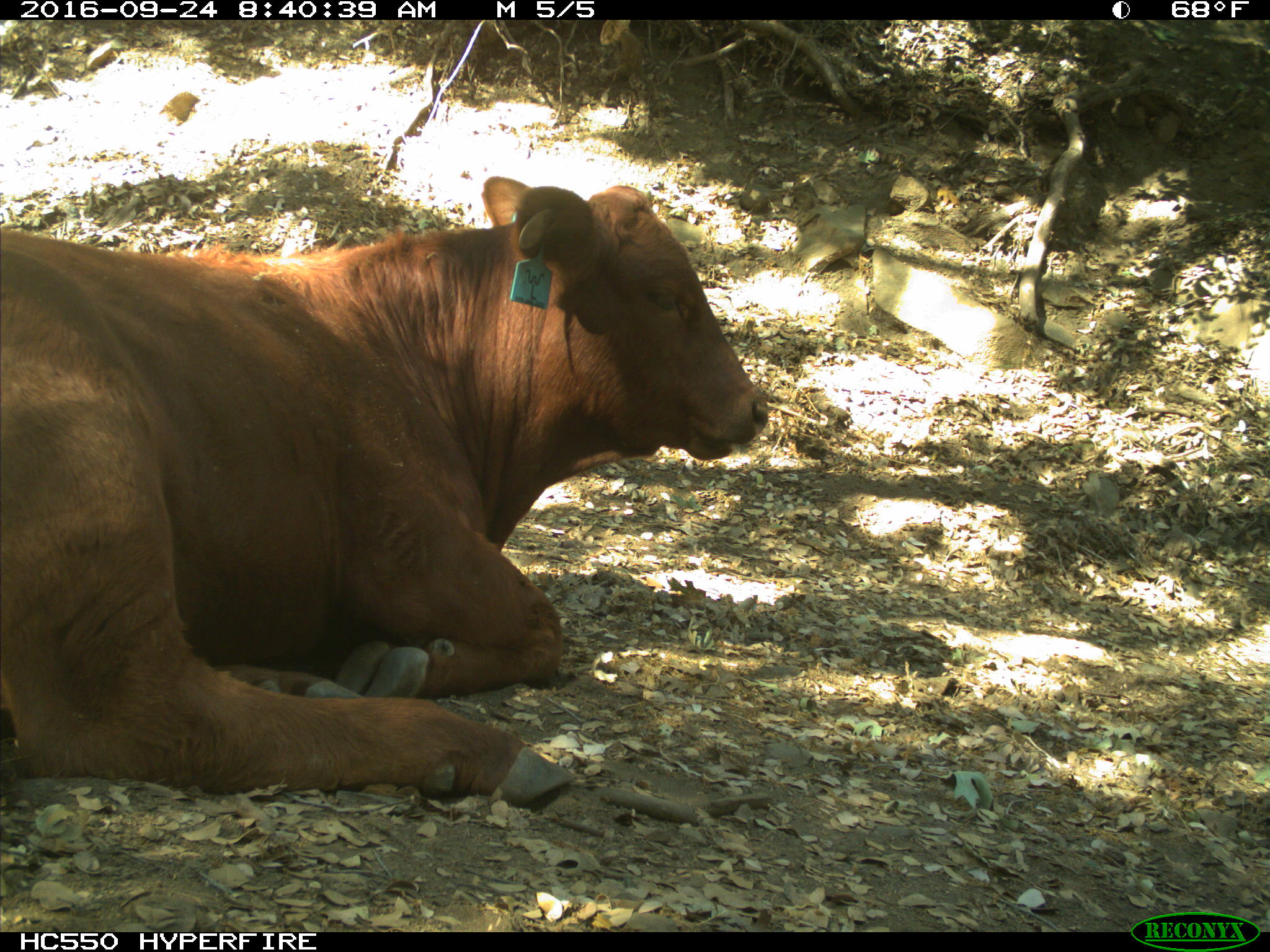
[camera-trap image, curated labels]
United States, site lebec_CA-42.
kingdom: Animalia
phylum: Chordata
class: Mammalia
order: Artiodactyla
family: Bovidae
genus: Bos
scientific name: Bos taurus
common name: domestic cow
Bos taurus (domestic cow).